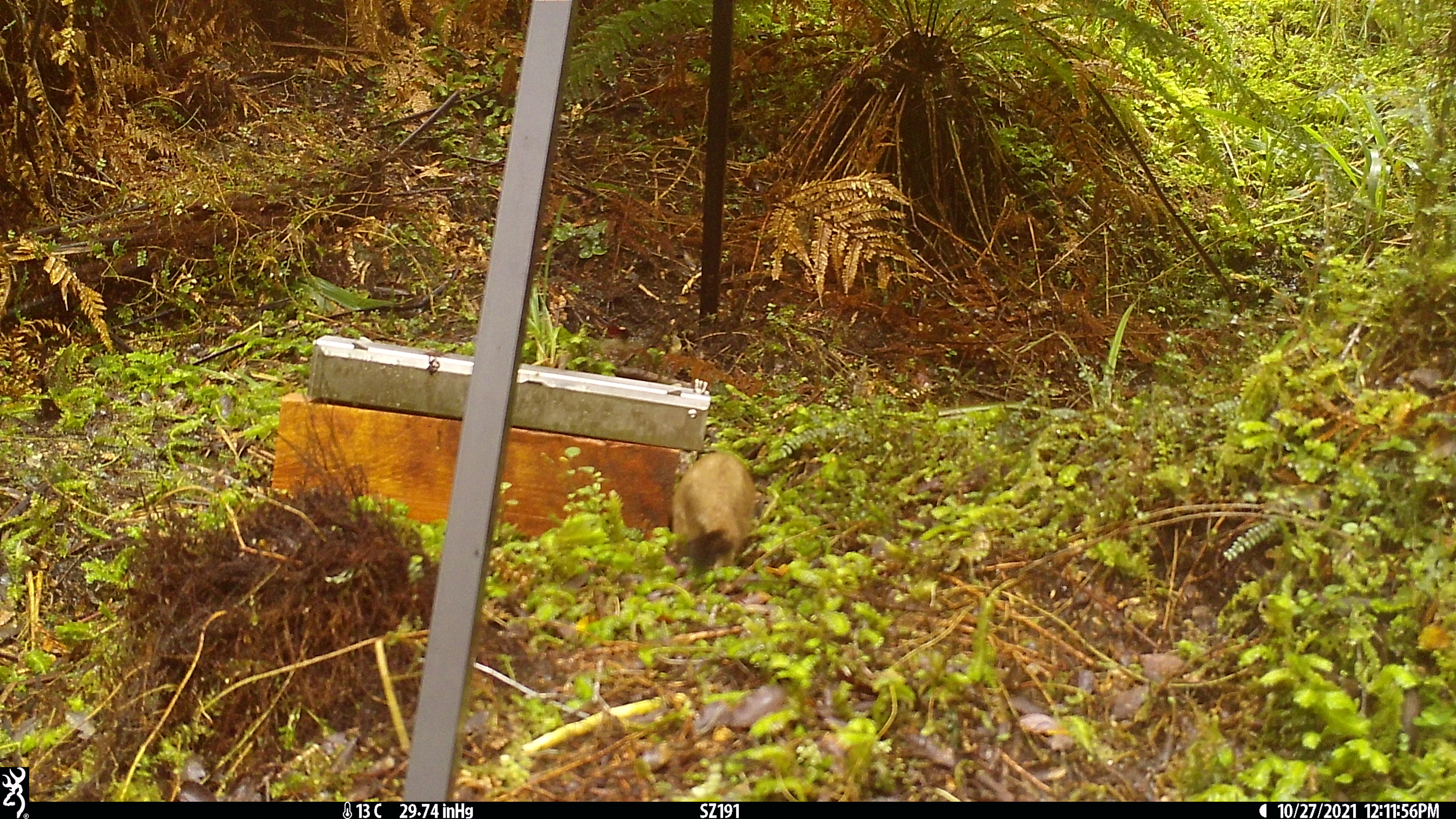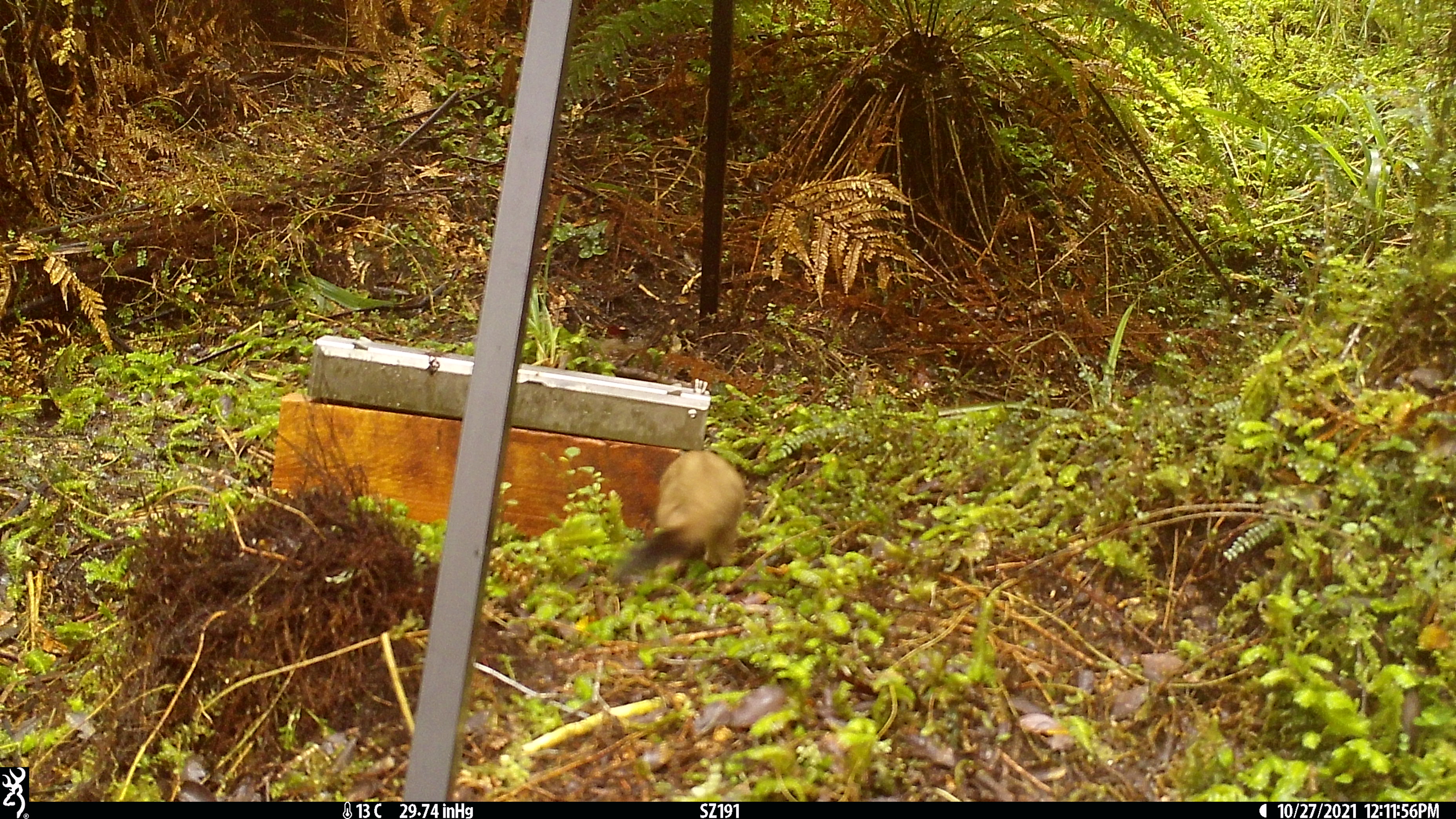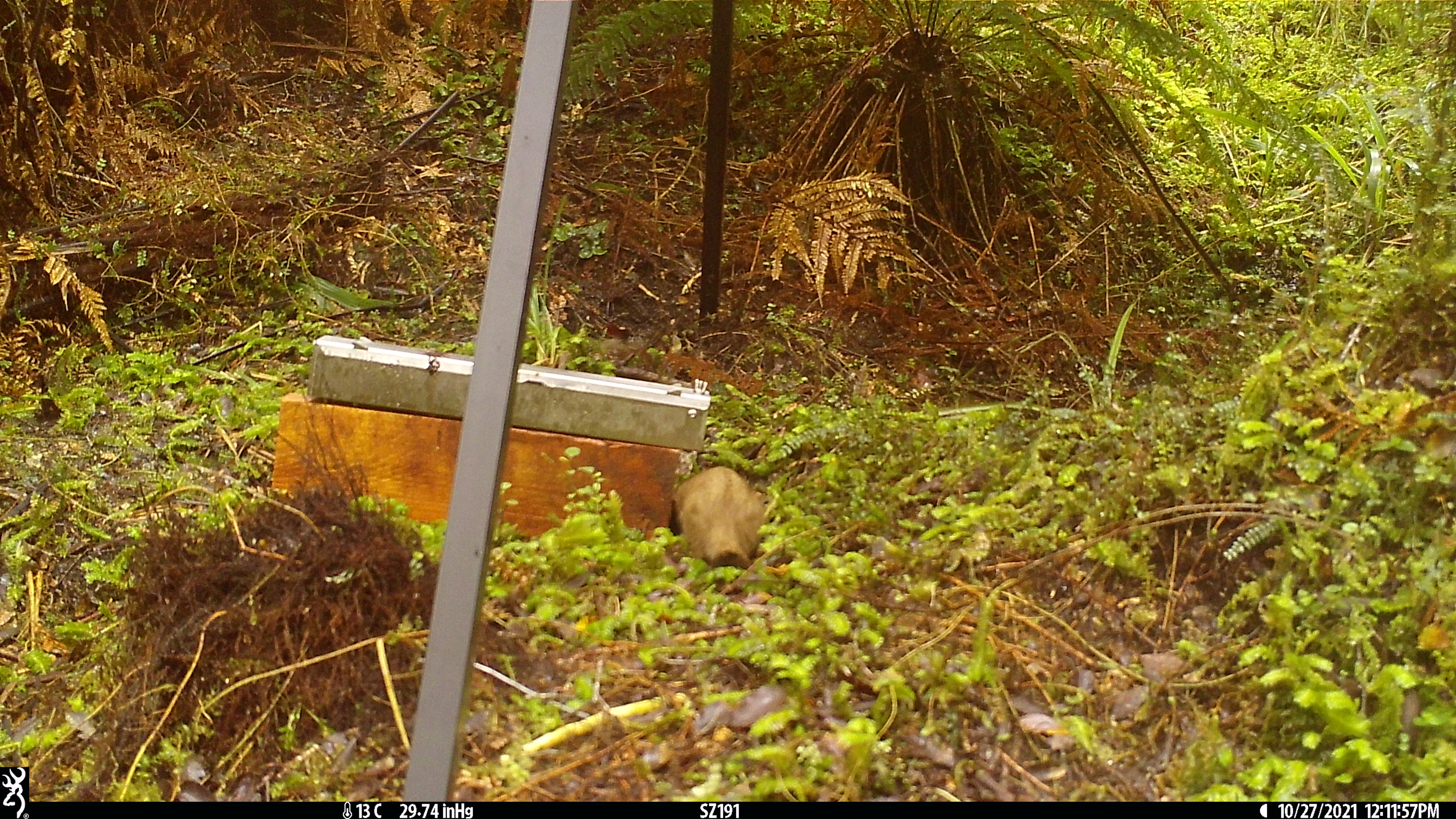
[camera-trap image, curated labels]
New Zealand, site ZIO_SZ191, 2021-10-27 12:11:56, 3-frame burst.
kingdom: Animalia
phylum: Chordata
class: Mammalia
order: Carnivora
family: Mustelidae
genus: Mustela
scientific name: Mustela erminea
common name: stoat